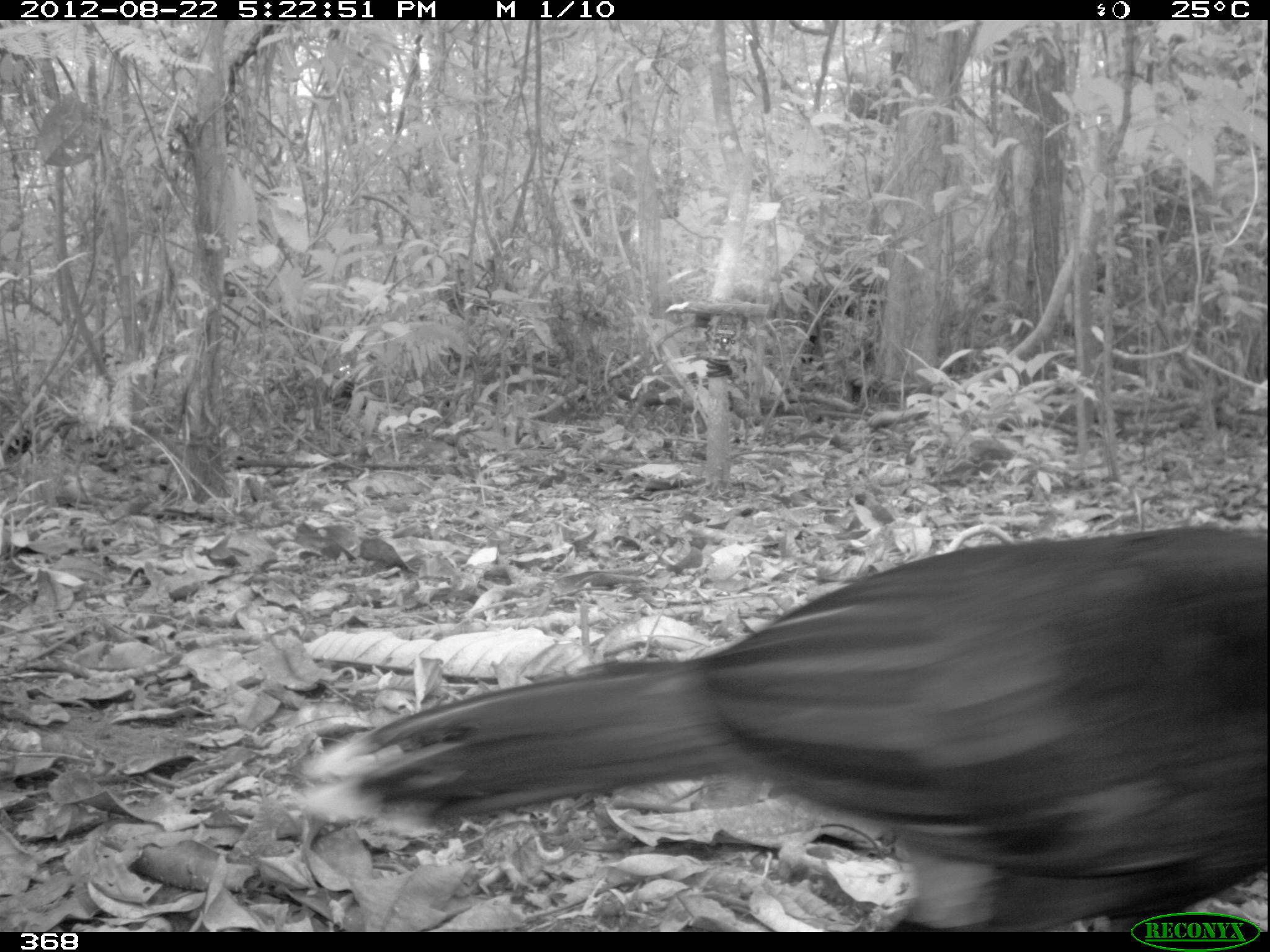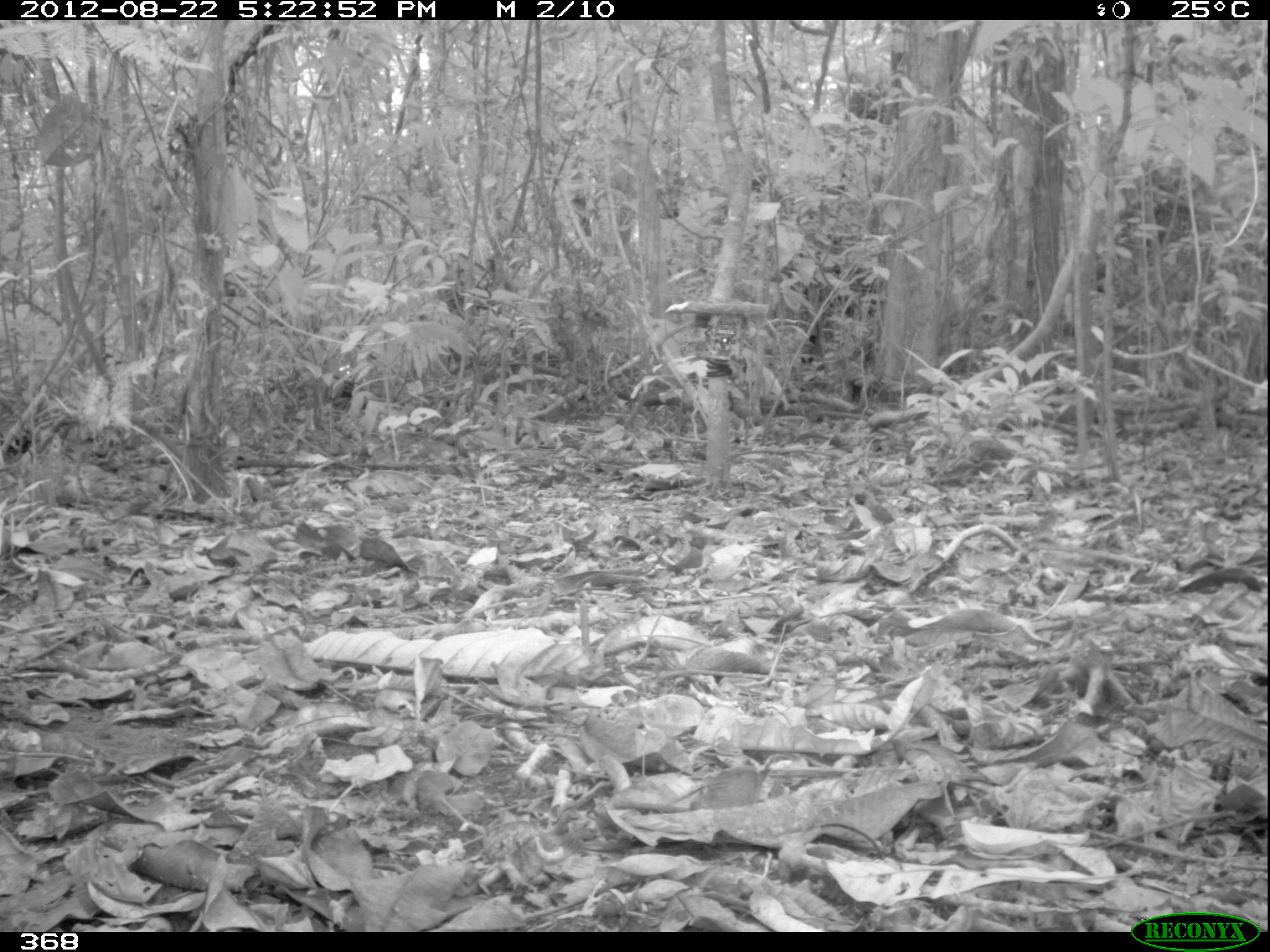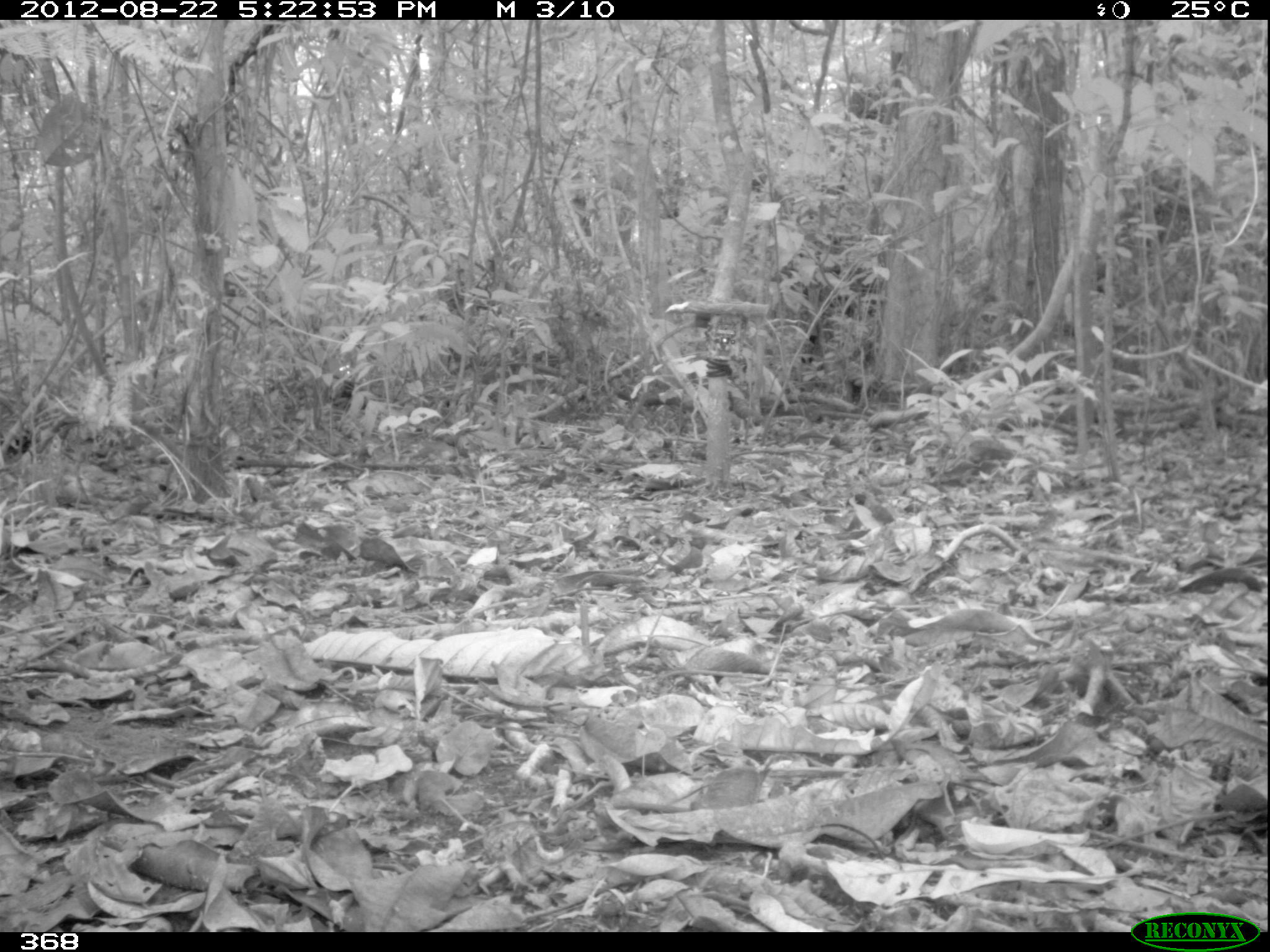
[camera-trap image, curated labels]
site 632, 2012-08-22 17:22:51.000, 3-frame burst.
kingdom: Animalia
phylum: Chordata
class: Aves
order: Galliformes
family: Cracidae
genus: Mitu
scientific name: Mitu tuberosum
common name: razor-billed curassow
Mitu tuberosum (razor-billed curassow).